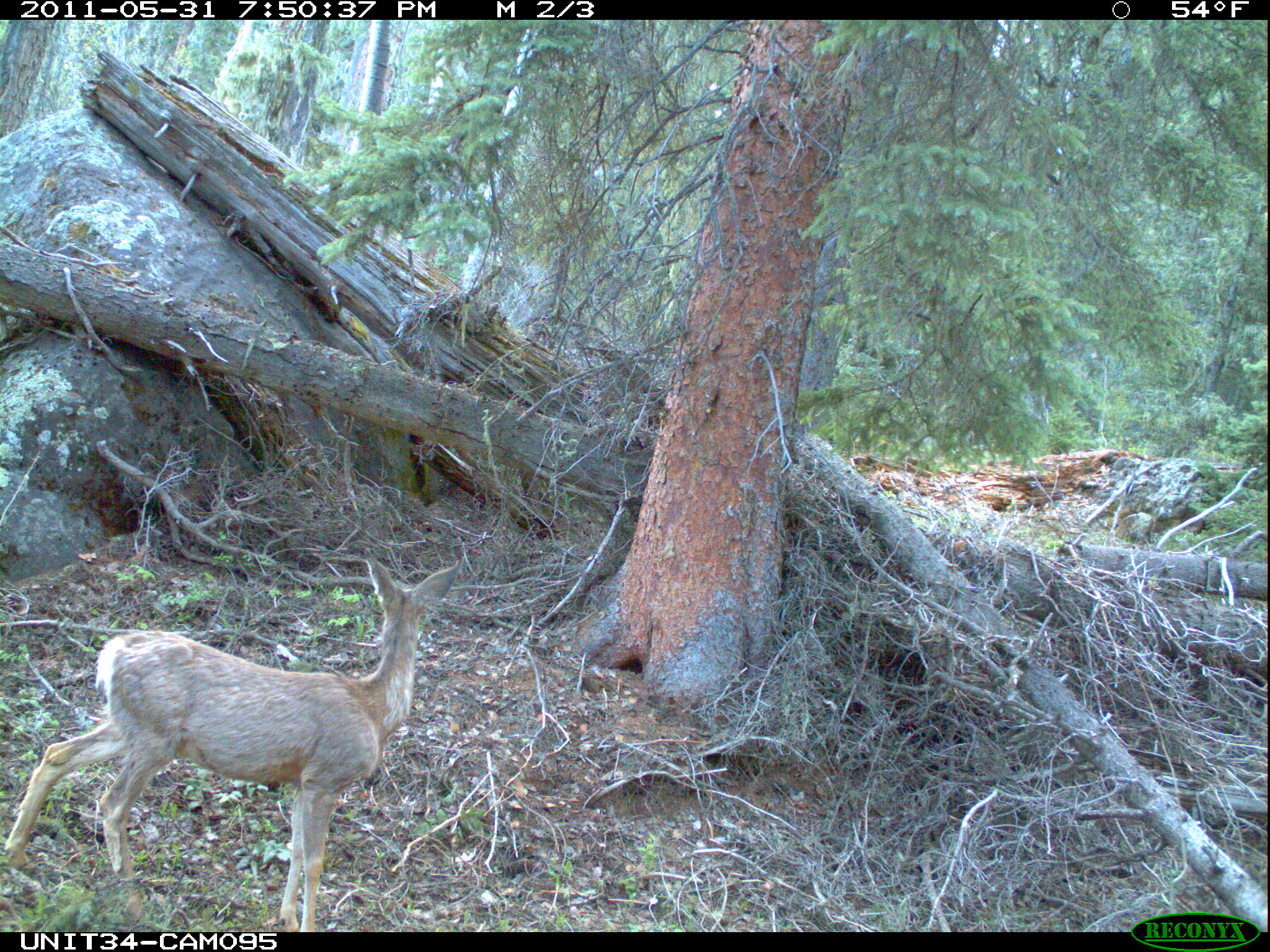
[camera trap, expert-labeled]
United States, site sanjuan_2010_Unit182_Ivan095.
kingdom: Animalia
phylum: Chordata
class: Mammalia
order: Artiodactyla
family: Cervidae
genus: Odocoileus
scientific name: Odocoileus hemionus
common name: mule deer